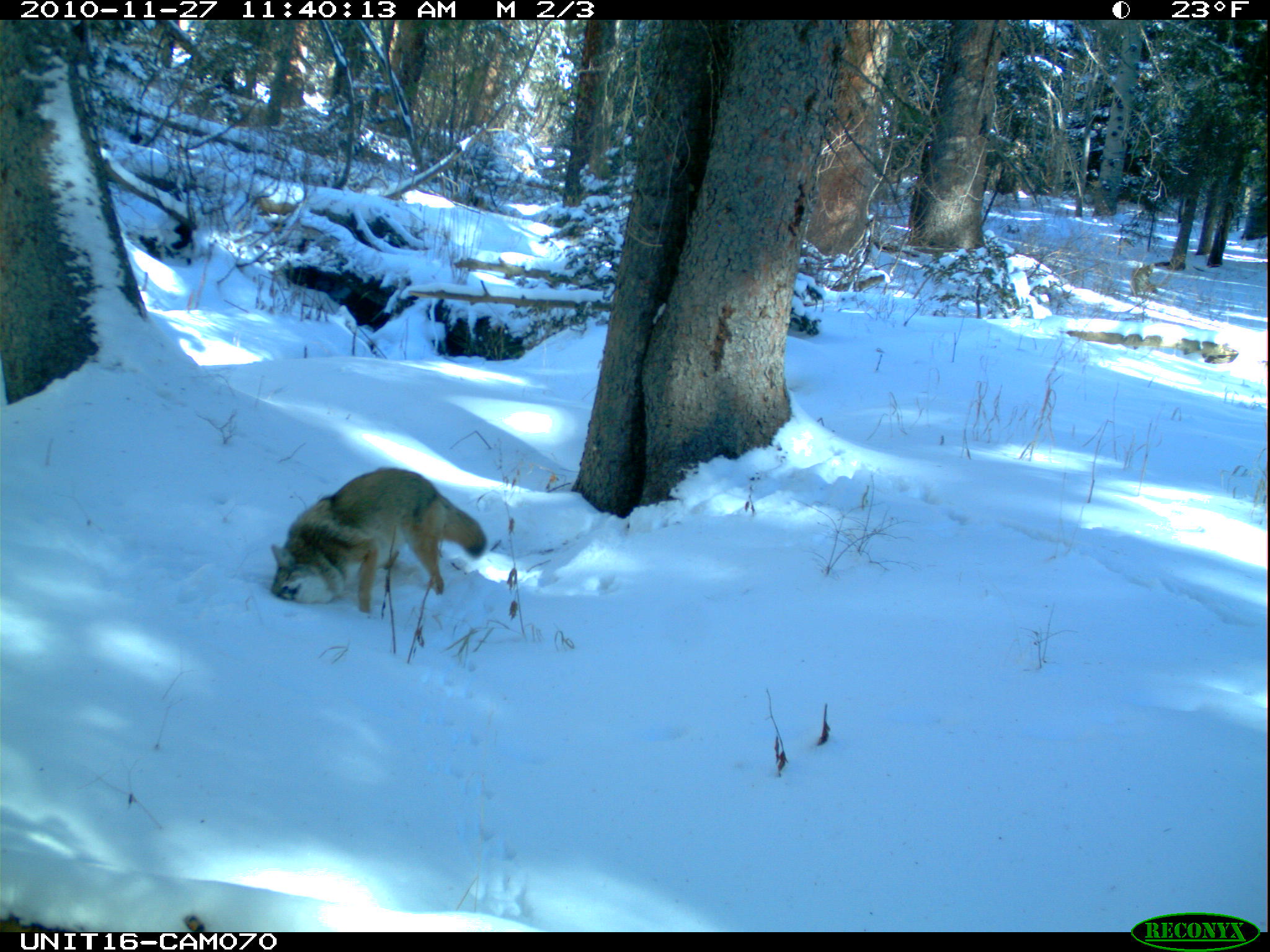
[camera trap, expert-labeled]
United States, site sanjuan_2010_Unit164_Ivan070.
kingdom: Animalia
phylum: Chordata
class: Mammalia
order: Carnivora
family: Canidae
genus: Canis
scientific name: Canis latrans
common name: coyote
Canis latrans (coyote).